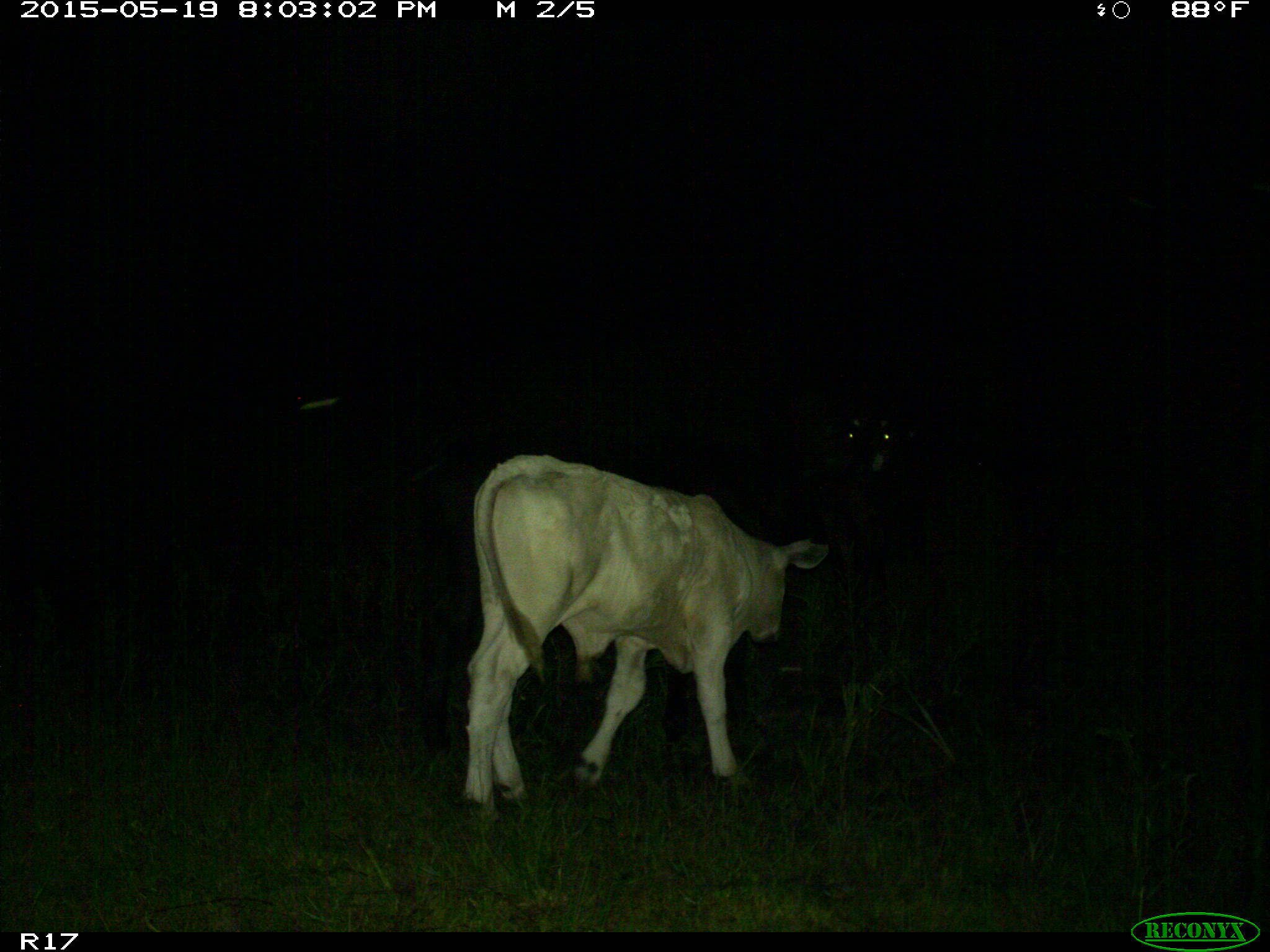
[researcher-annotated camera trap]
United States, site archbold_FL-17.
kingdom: Animalia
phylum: Chordata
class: Mammalia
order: Artiodactyla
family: Bovidae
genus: Bos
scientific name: Bos taurus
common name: domestic cow